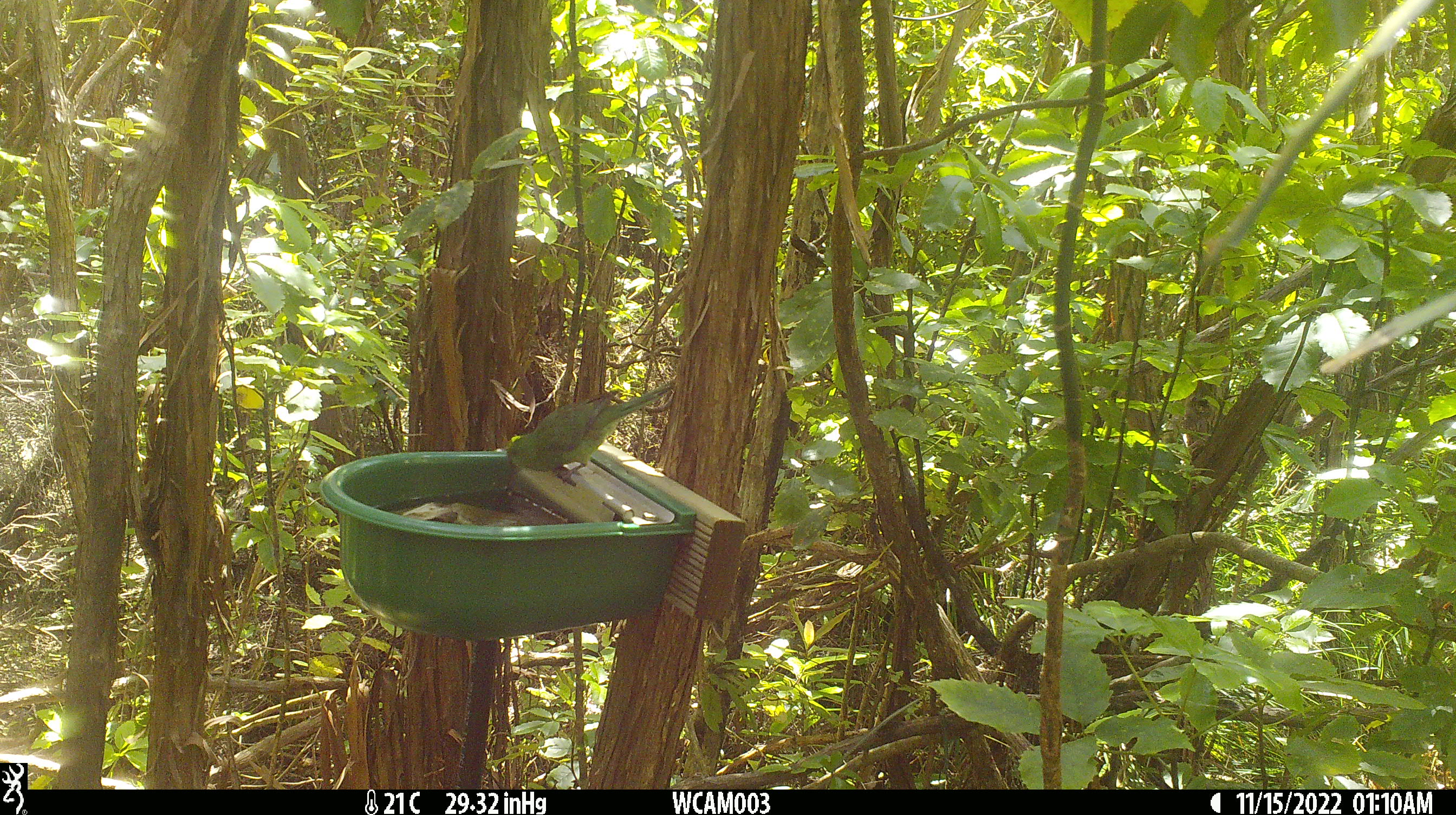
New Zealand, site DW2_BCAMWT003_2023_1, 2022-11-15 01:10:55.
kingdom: Animalia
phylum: Chordata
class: Aves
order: Psittaciformes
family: Psittaculidae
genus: Cyanoramphus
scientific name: Cyanoramphus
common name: parakeet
Parakeet (Cyanoramphus).